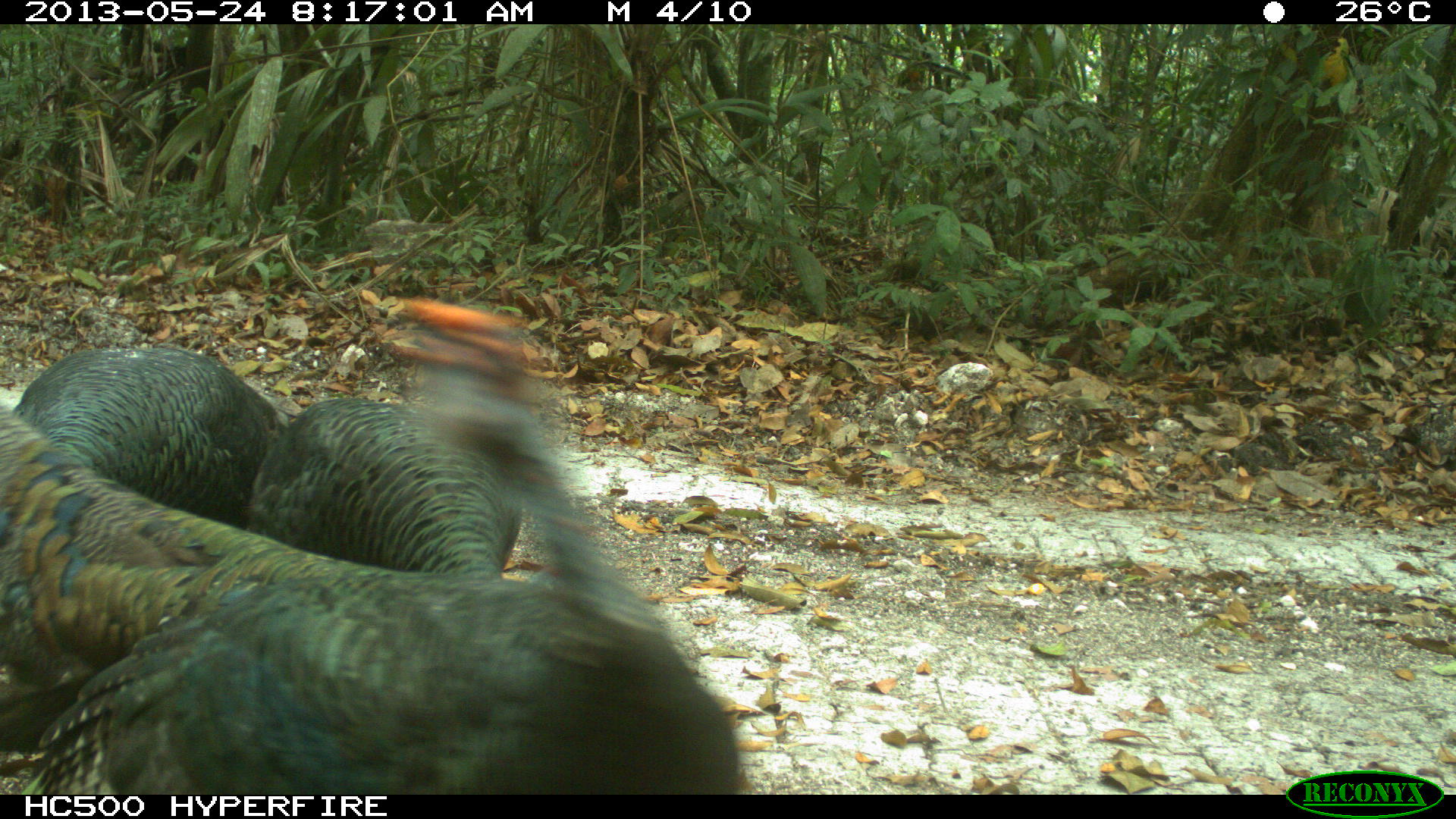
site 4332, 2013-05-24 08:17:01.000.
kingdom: Animalia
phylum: Chordata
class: Aves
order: Galliformes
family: Phasianidae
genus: Meleagris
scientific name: Meleagris ocellata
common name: ocellated turkey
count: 3